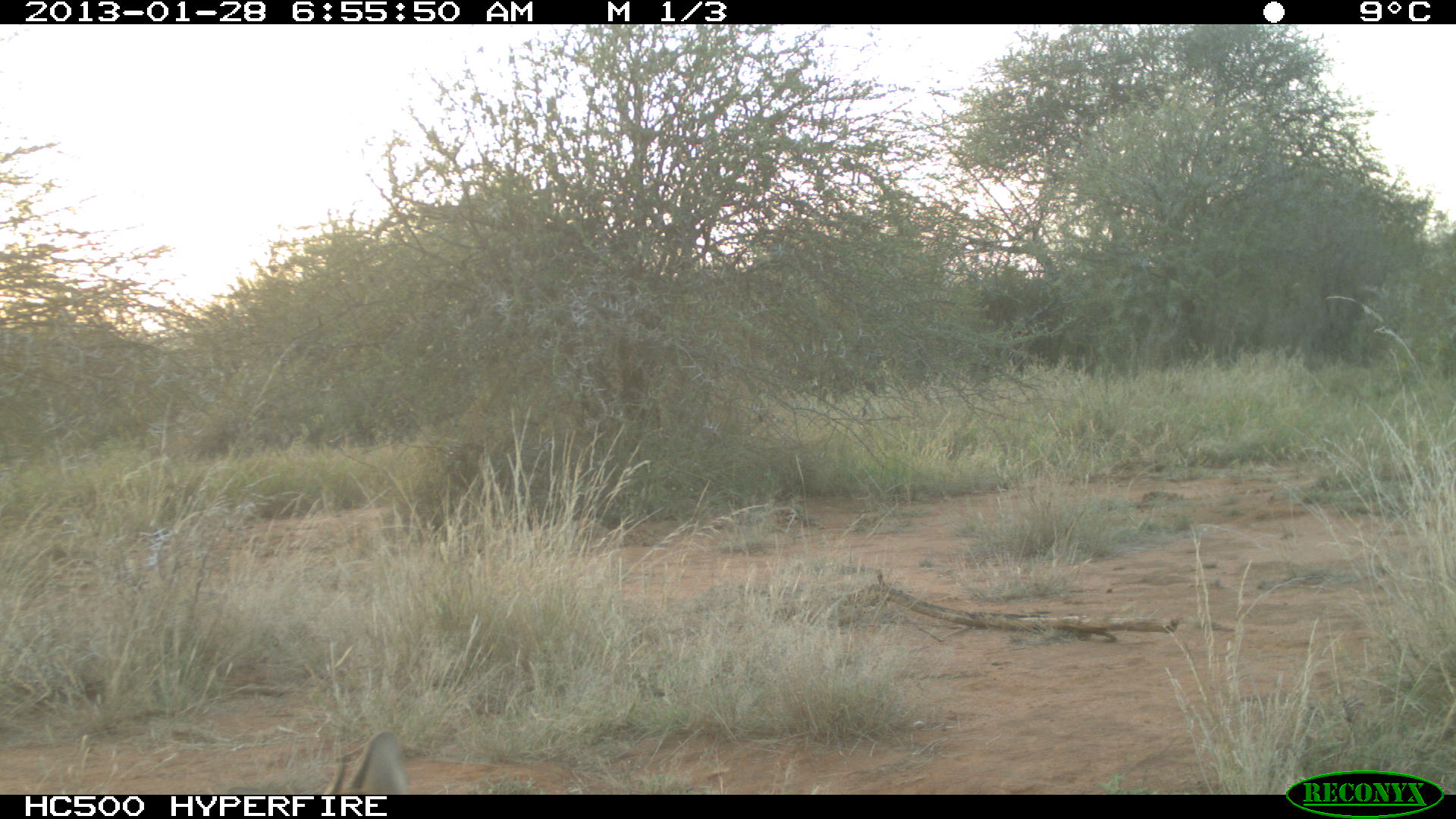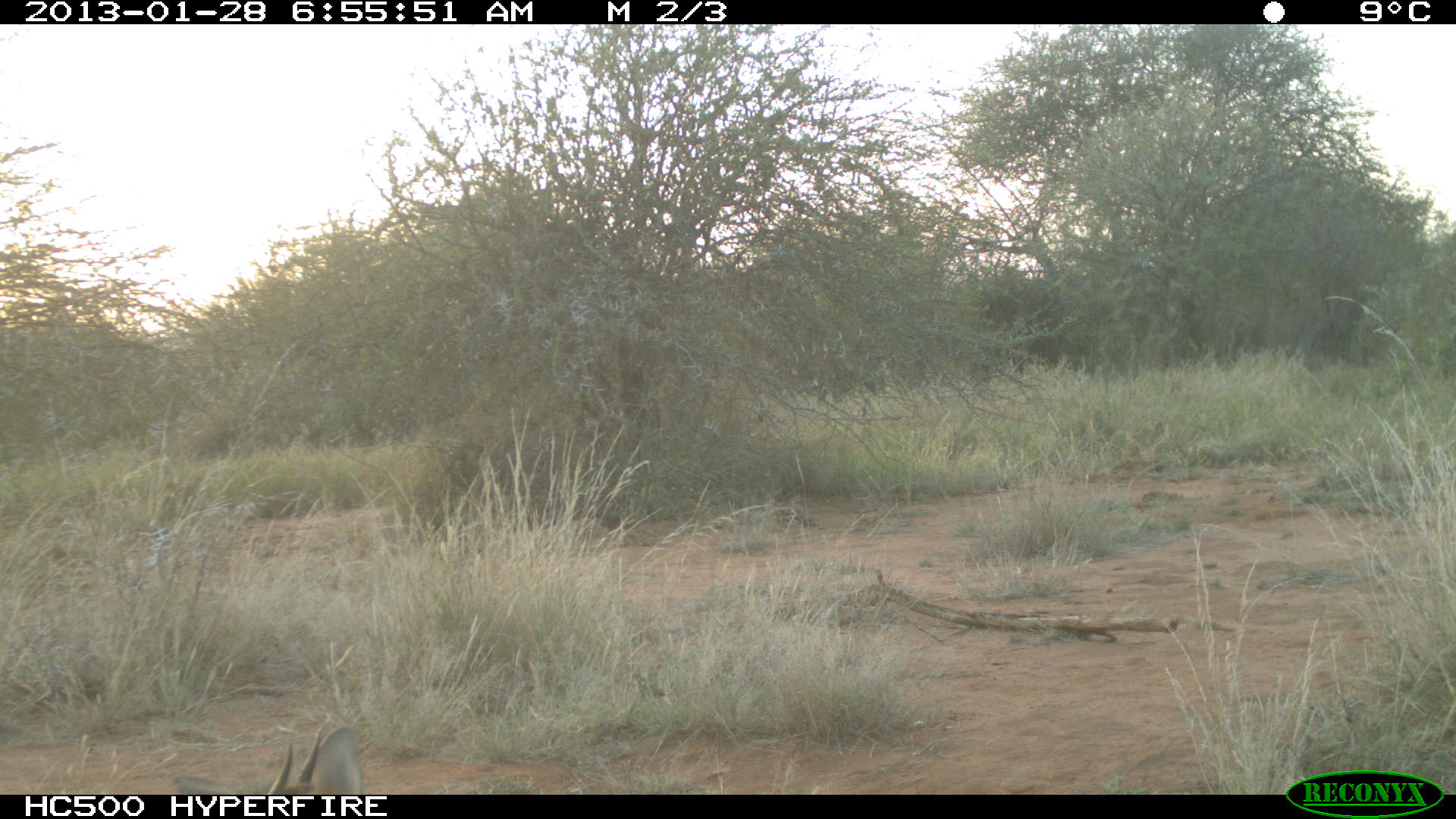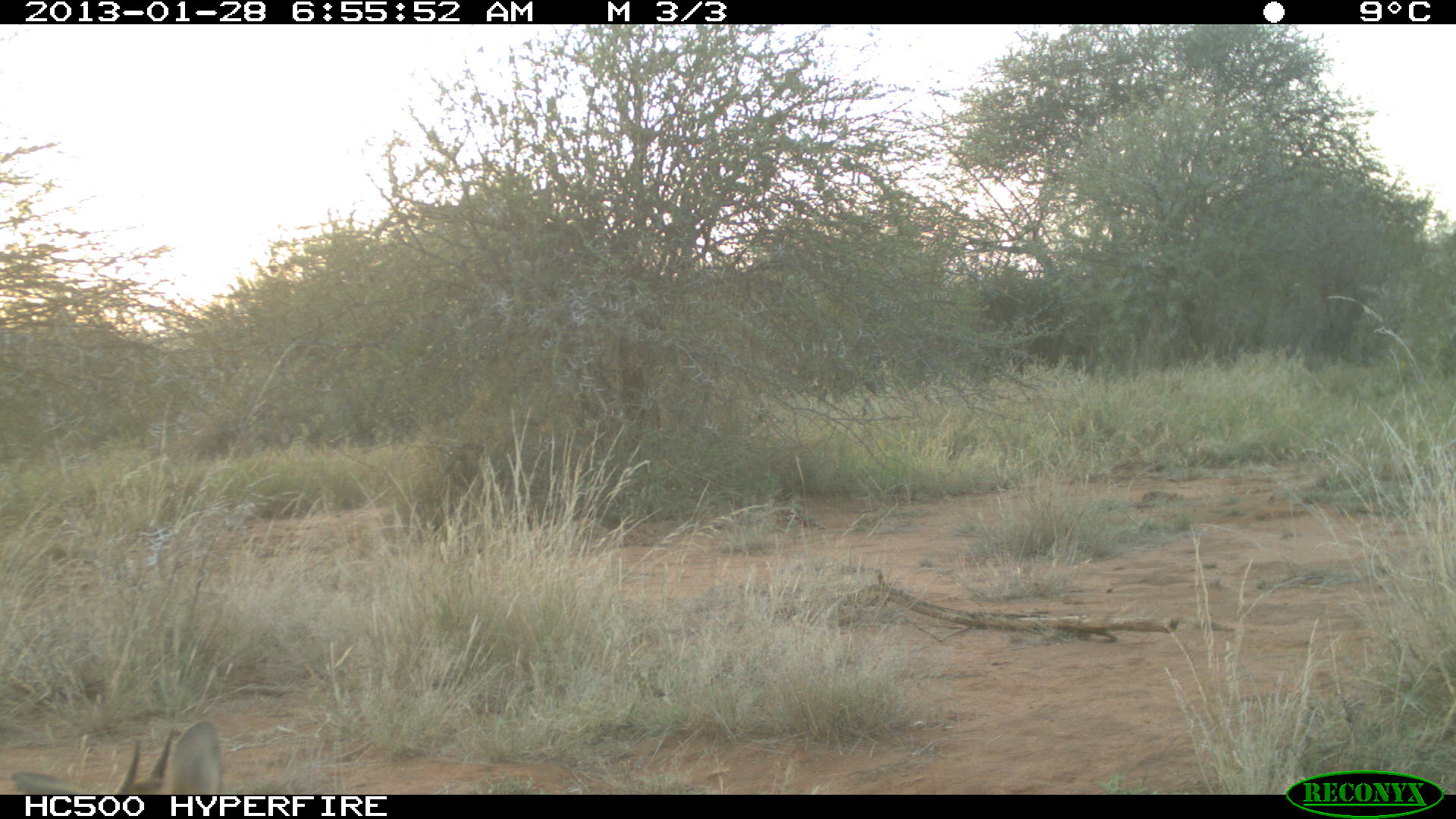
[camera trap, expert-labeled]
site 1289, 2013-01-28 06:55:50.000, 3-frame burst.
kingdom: Animalia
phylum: Chordata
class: Mammalia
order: Artiodactyla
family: Bovidae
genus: Madoqua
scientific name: Madoqua guentheri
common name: günther's dik-dik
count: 1